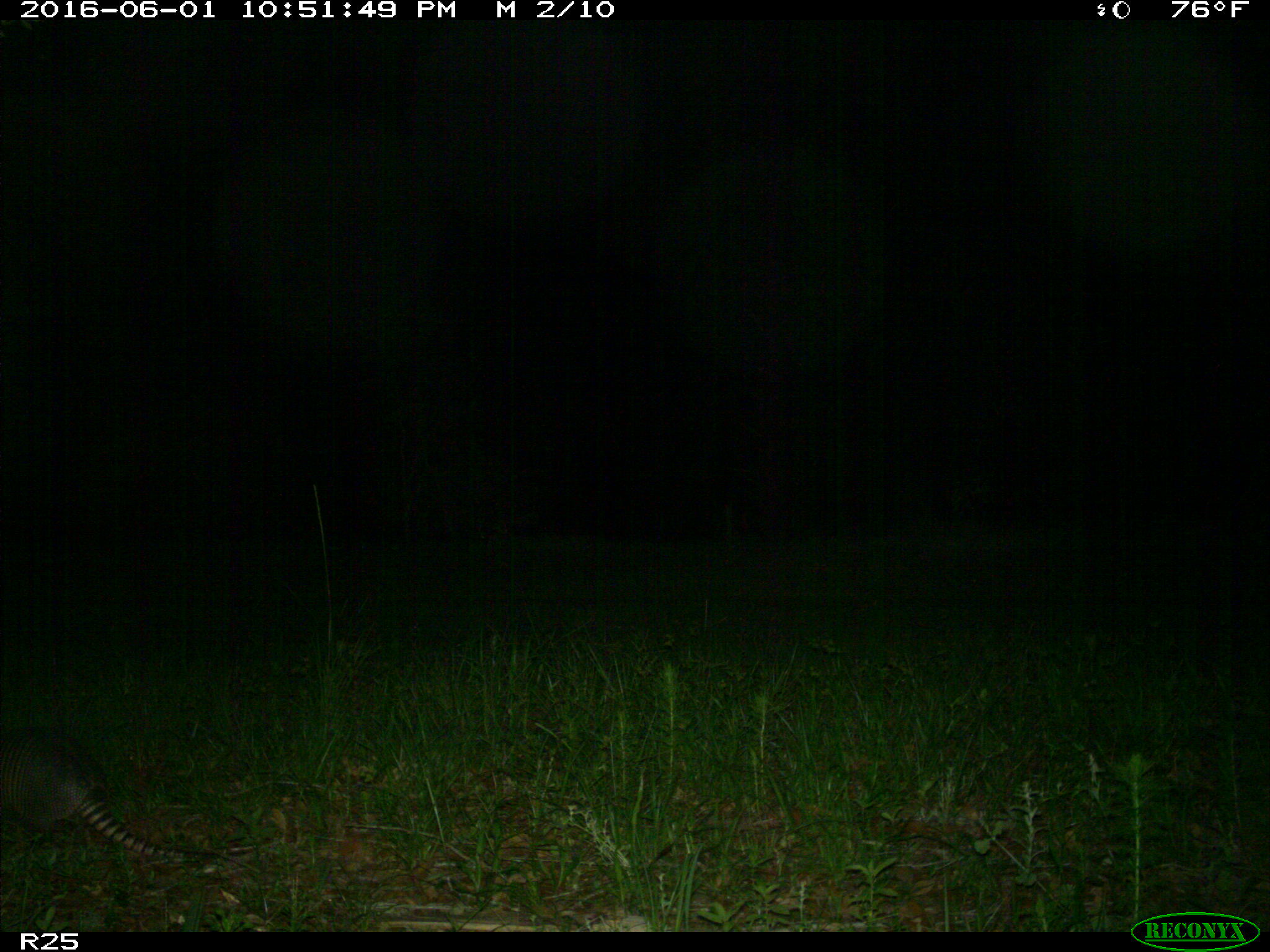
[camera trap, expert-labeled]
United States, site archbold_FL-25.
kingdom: Animalia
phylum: Chordata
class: Mammalia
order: Cingulata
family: Dasypodidae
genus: Dasypus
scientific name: Dasypus novemcinctus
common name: nine-banded armadillo